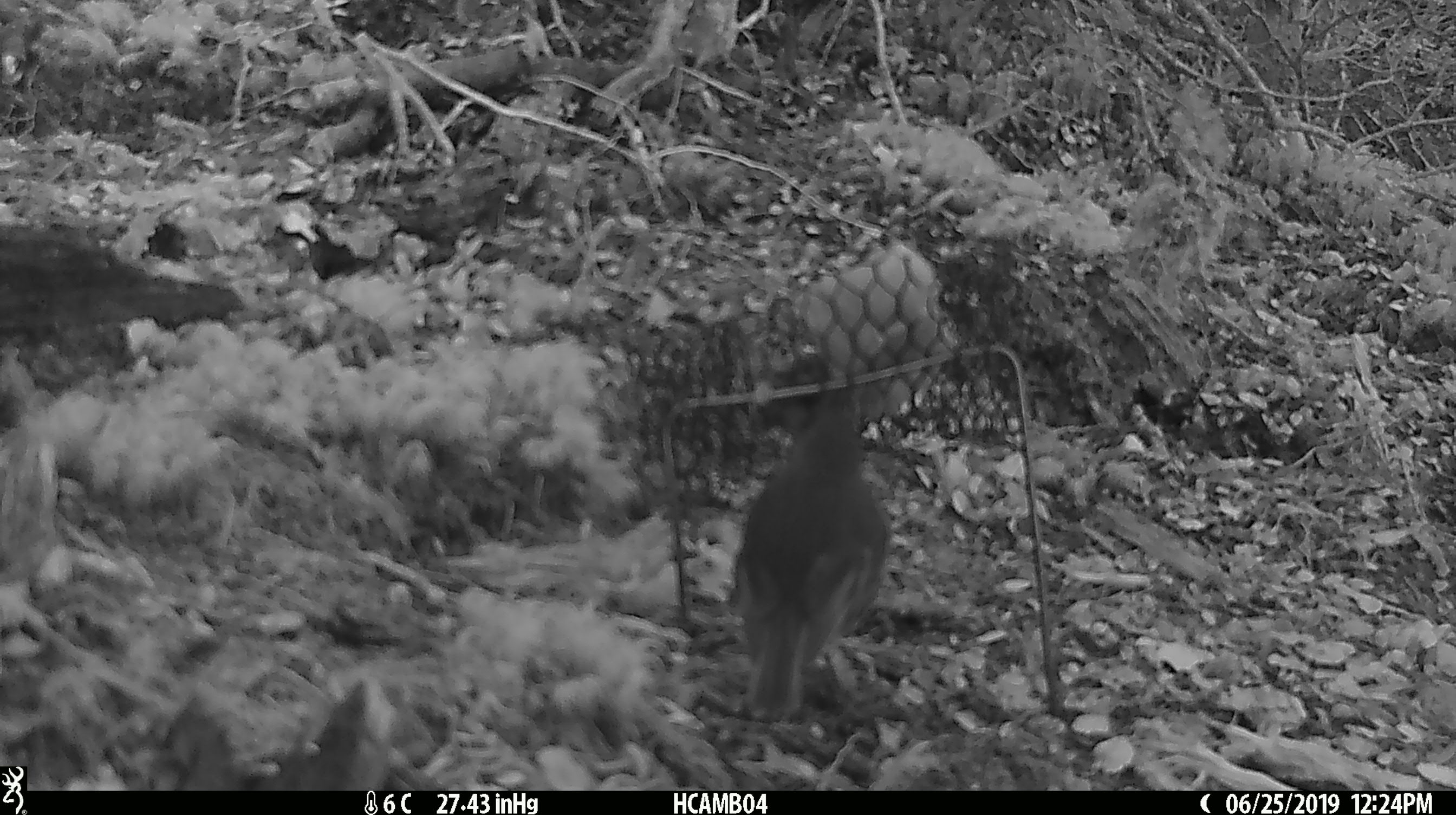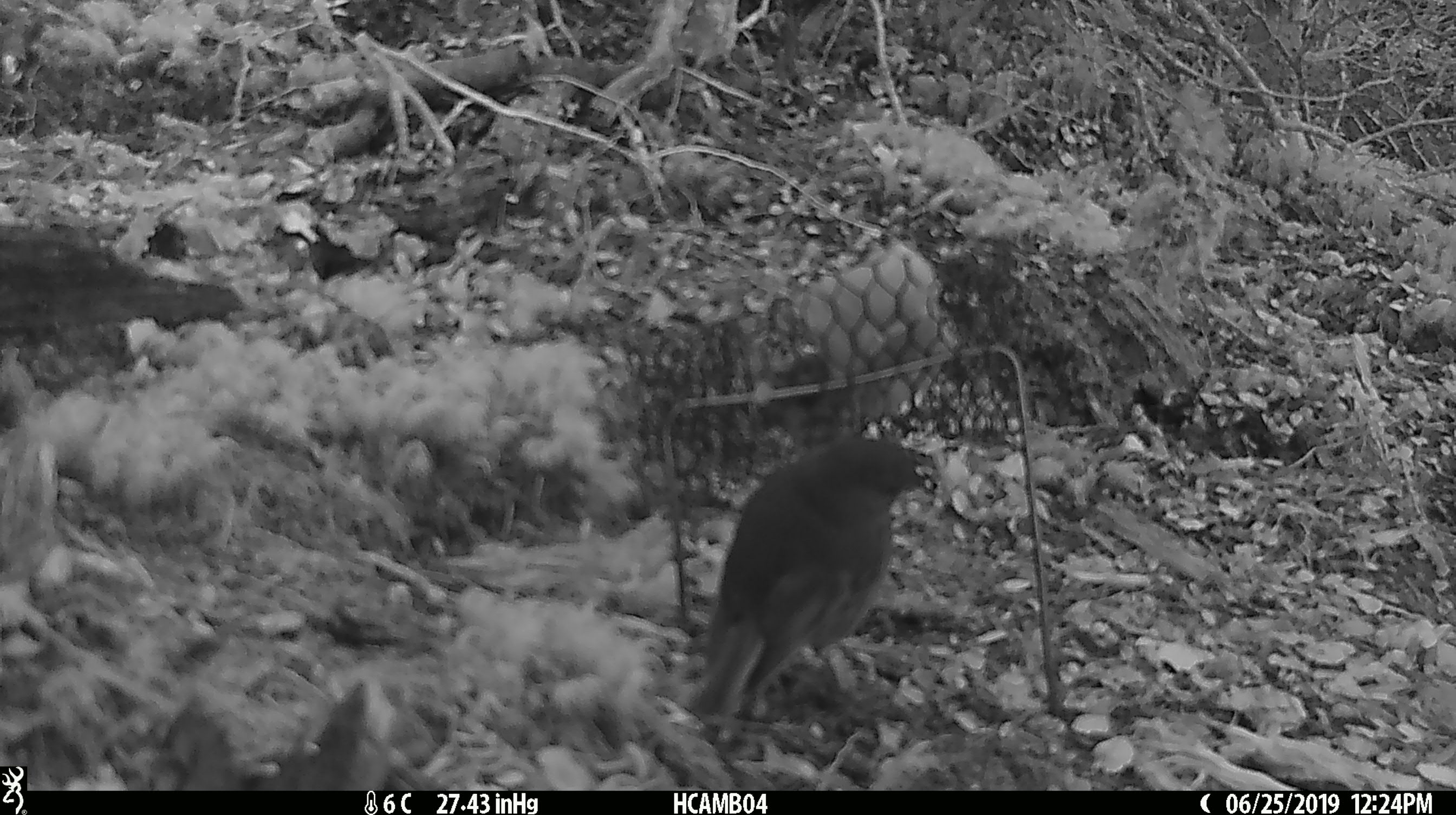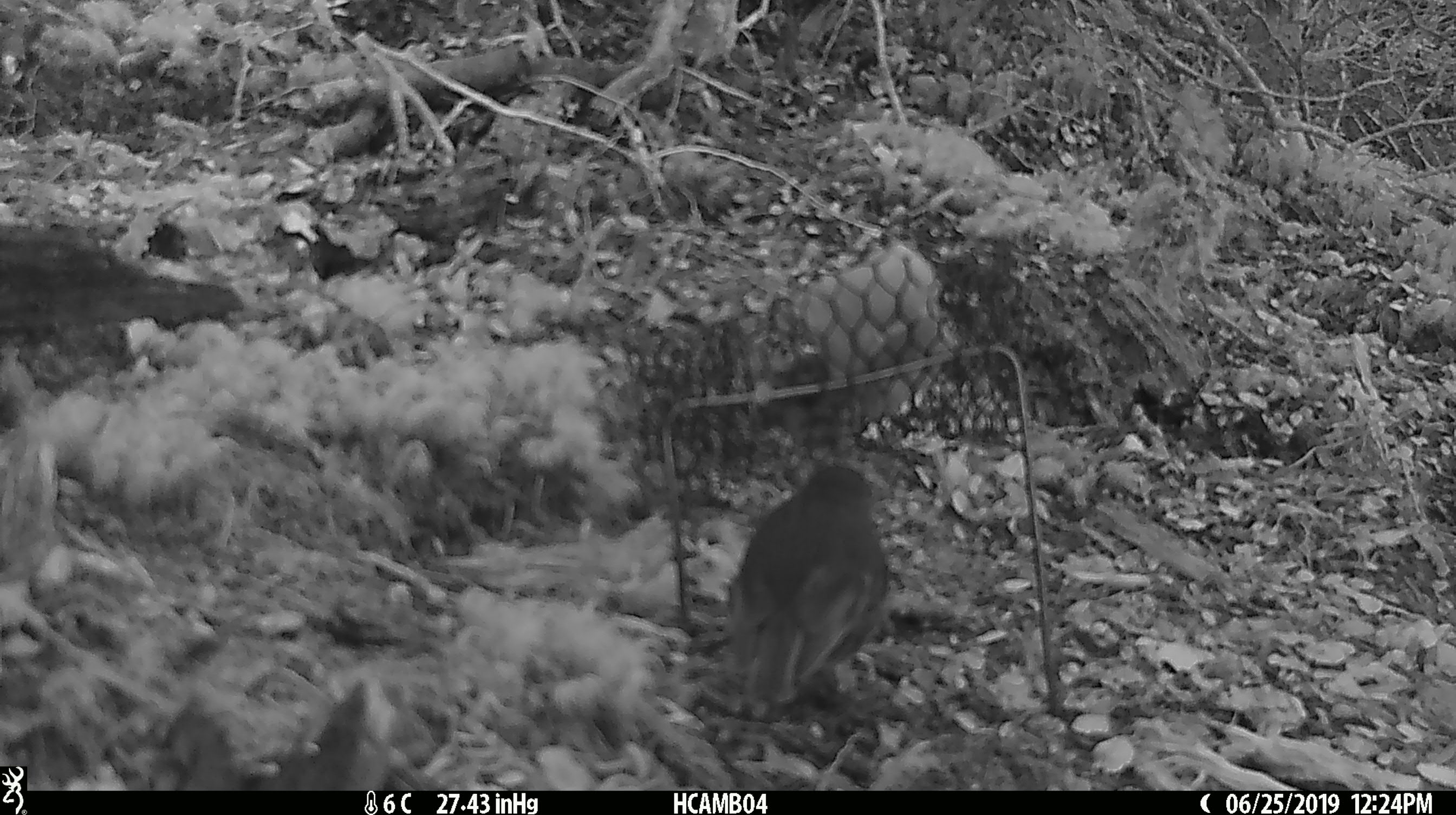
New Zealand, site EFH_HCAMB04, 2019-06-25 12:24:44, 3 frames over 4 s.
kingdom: Animalia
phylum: Chordata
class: Aves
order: Passeriformes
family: Petroicidae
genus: Petroica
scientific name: Petroica australis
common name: new zealand robin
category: robin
Robin (new zealand robin) (Petroica australis).